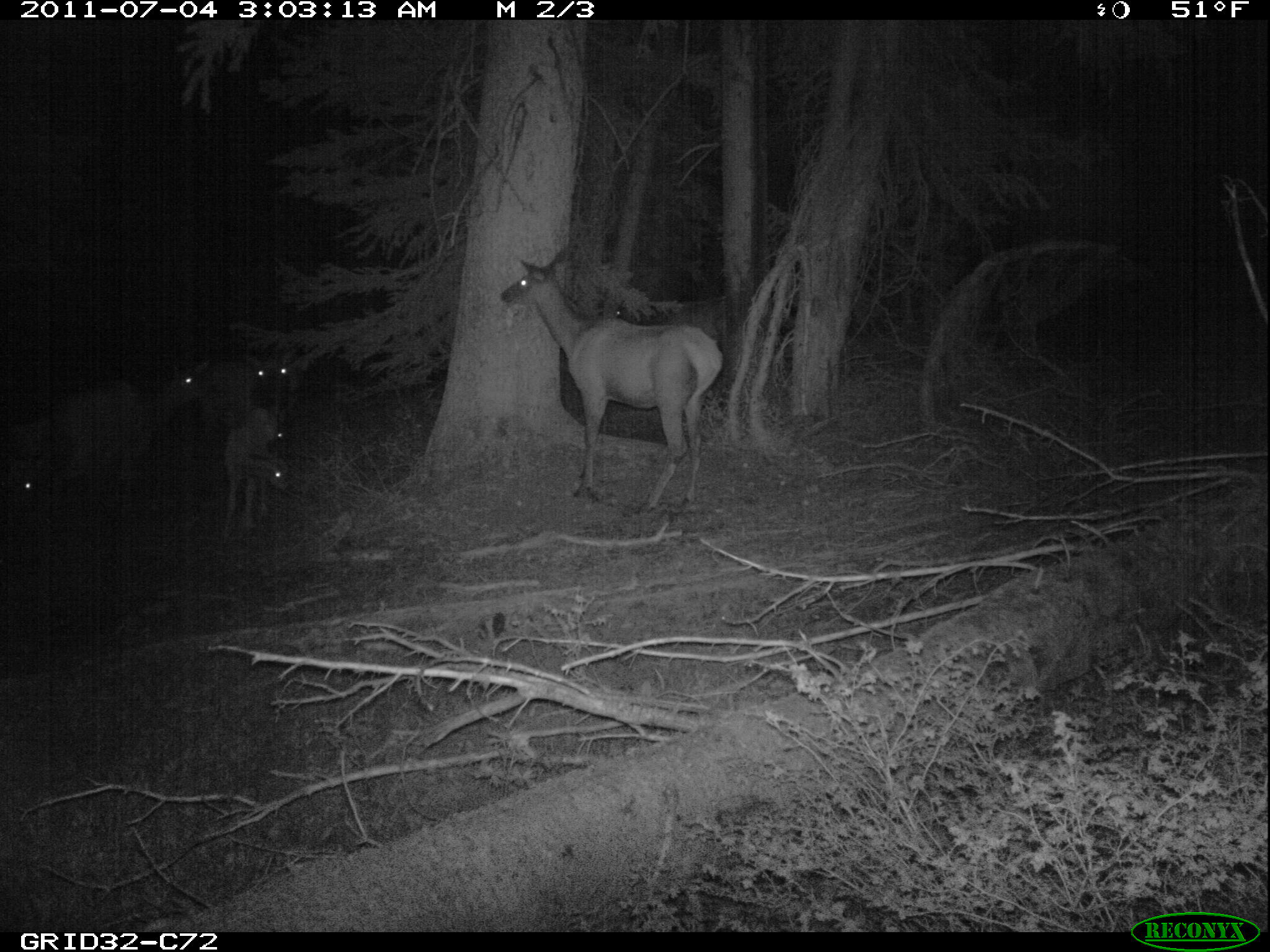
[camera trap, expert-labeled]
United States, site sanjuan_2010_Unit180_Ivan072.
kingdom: Animalia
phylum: Chordata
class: Mammalia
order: Artiodactyla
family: Cervidae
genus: Cervus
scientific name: Cervus elaphus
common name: red deer